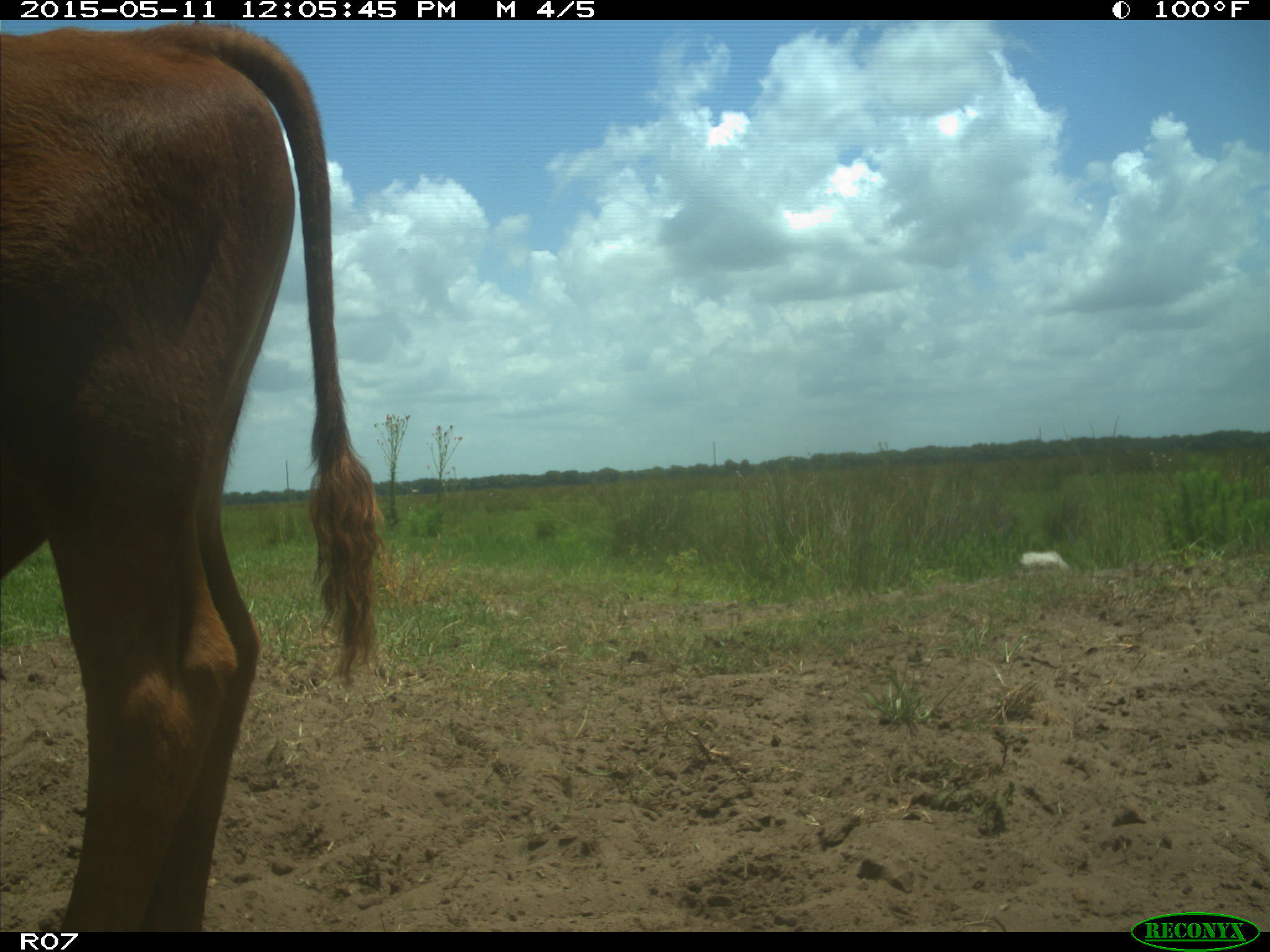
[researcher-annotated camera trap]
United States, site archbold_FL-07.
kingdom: Animalia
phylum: Chordata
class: Mammalia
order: Artiodactyla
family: Bovidae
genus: Bos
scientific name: Bos taurus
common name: domestic cow